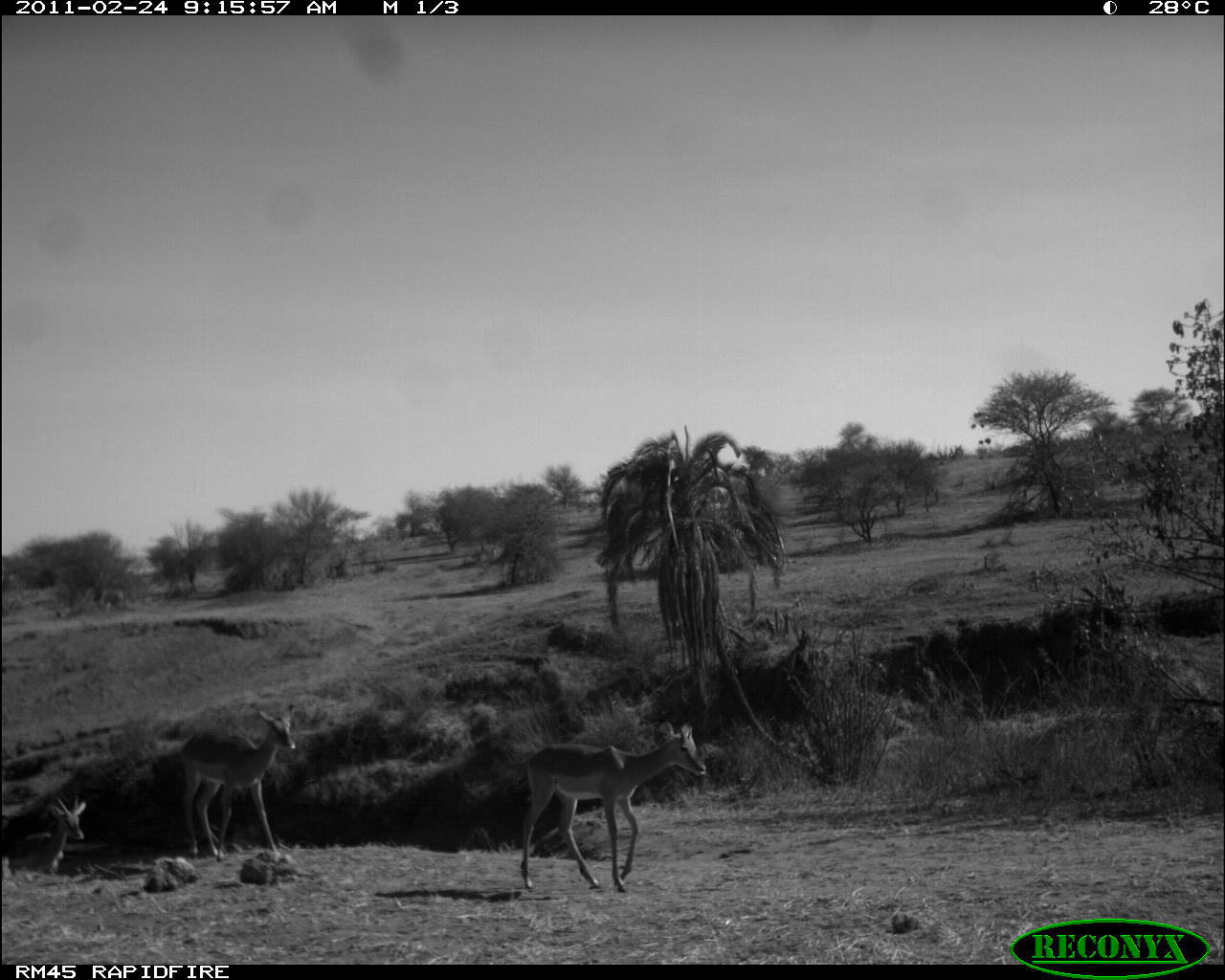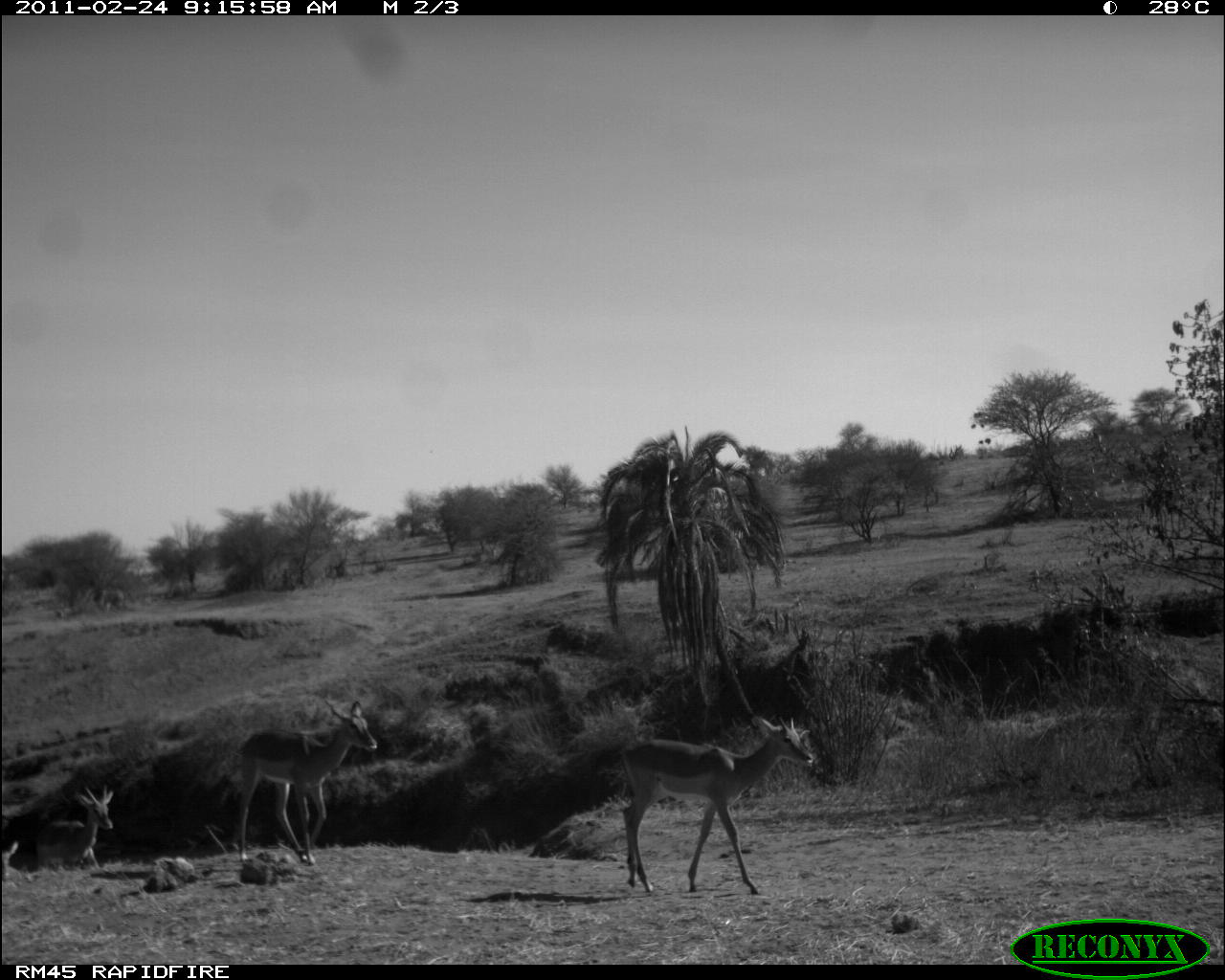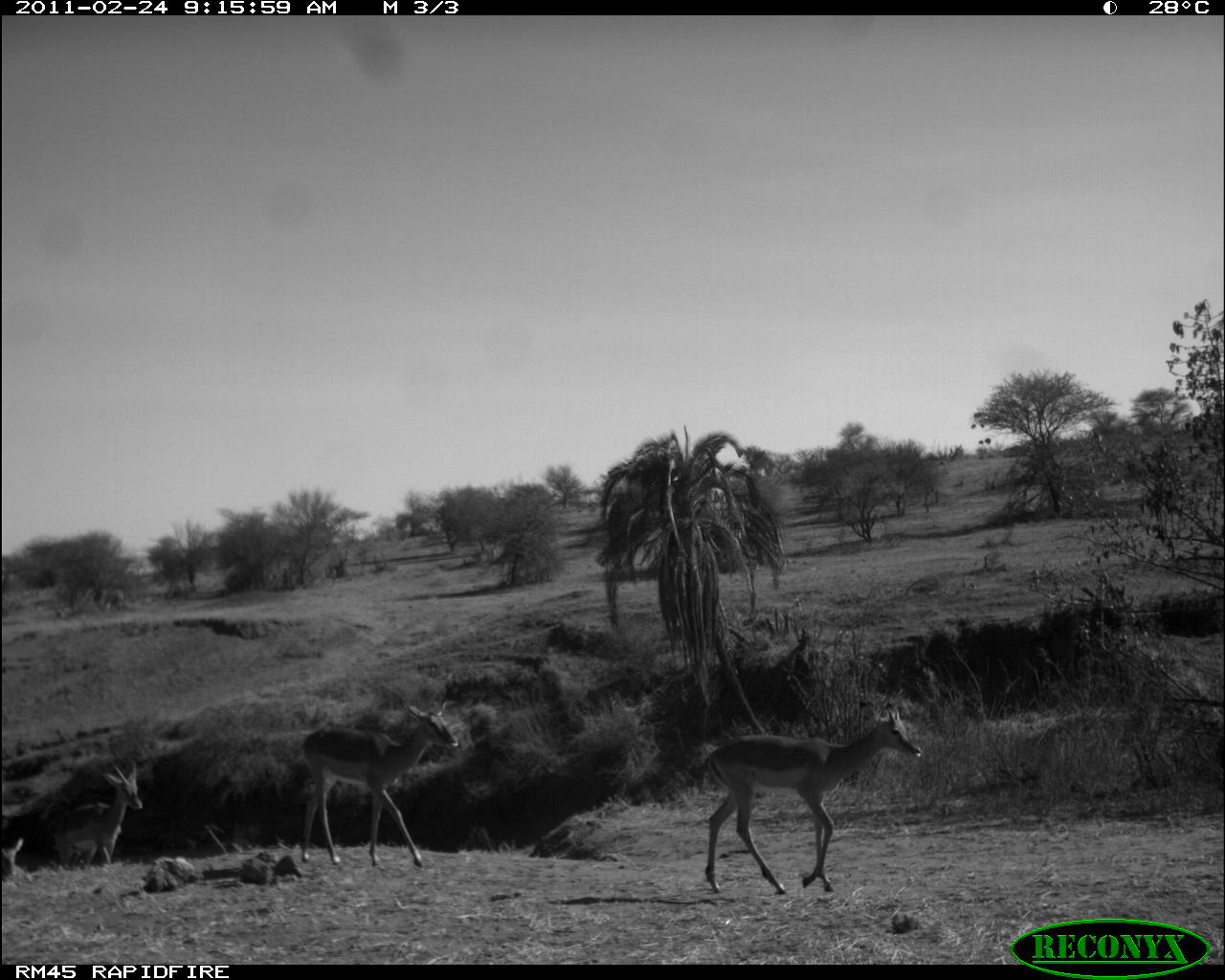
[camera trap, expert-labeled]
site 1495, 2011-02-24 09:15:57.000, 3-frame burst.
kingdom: Animalia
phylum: Chordata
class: Mammalia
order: Artiodactyla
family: Bovidae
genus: Aepyceros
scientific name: Aepyceros melampus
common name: impala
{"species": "Aepyceros melampus (impala)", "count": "3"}